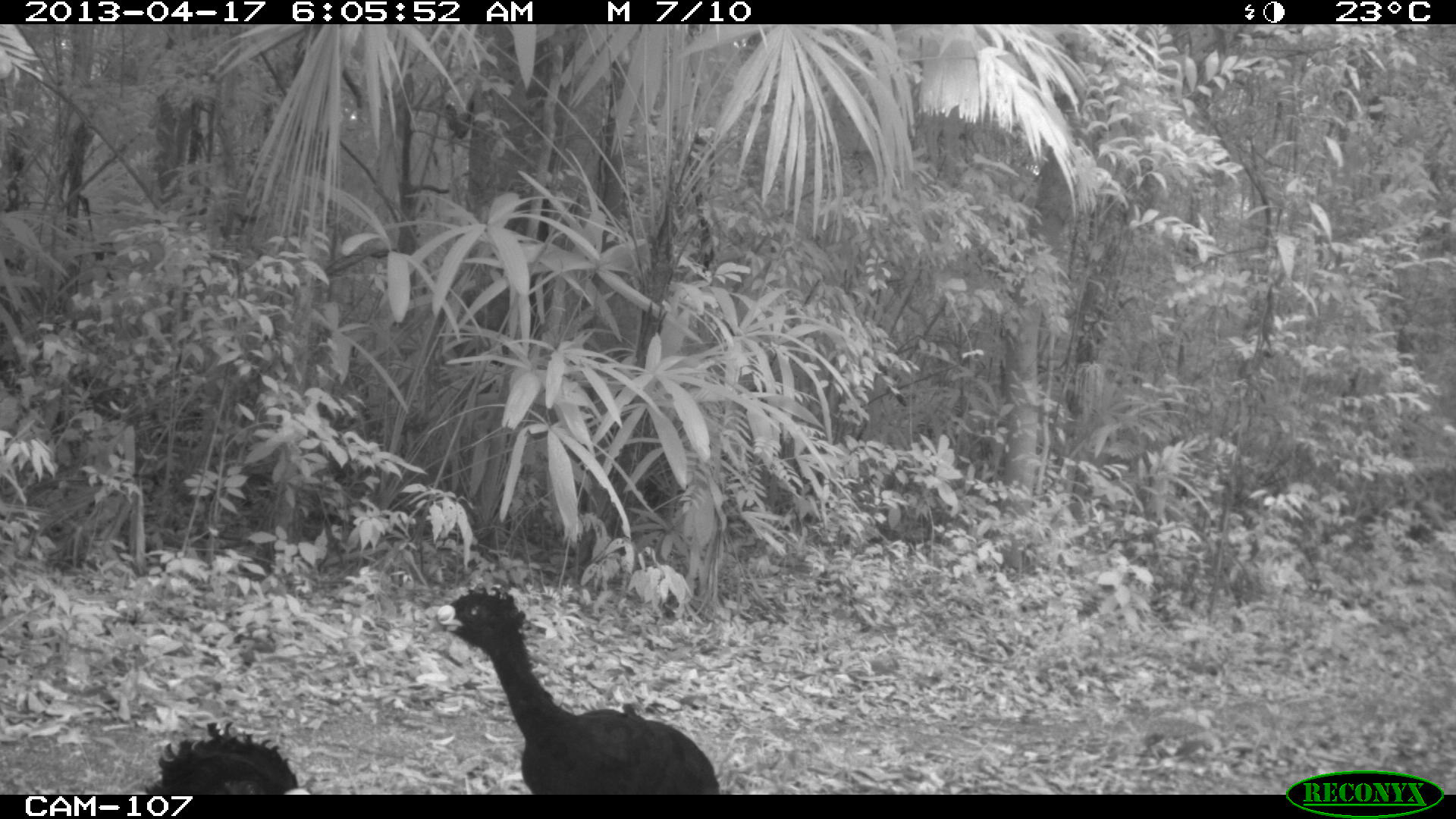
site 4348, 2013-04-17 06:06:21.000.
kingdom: Animalia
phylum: Chordata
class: Aves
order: Galliformes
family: Cracidae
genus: Crax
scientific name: Crax rubra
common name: great curassow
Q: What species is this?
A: Crax rubra (great curassow).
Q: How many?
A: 3.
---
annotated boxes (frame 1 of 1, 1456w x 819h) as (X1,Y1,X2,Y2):
crax rubra: (422,585,723,791); (142,721,310,793)